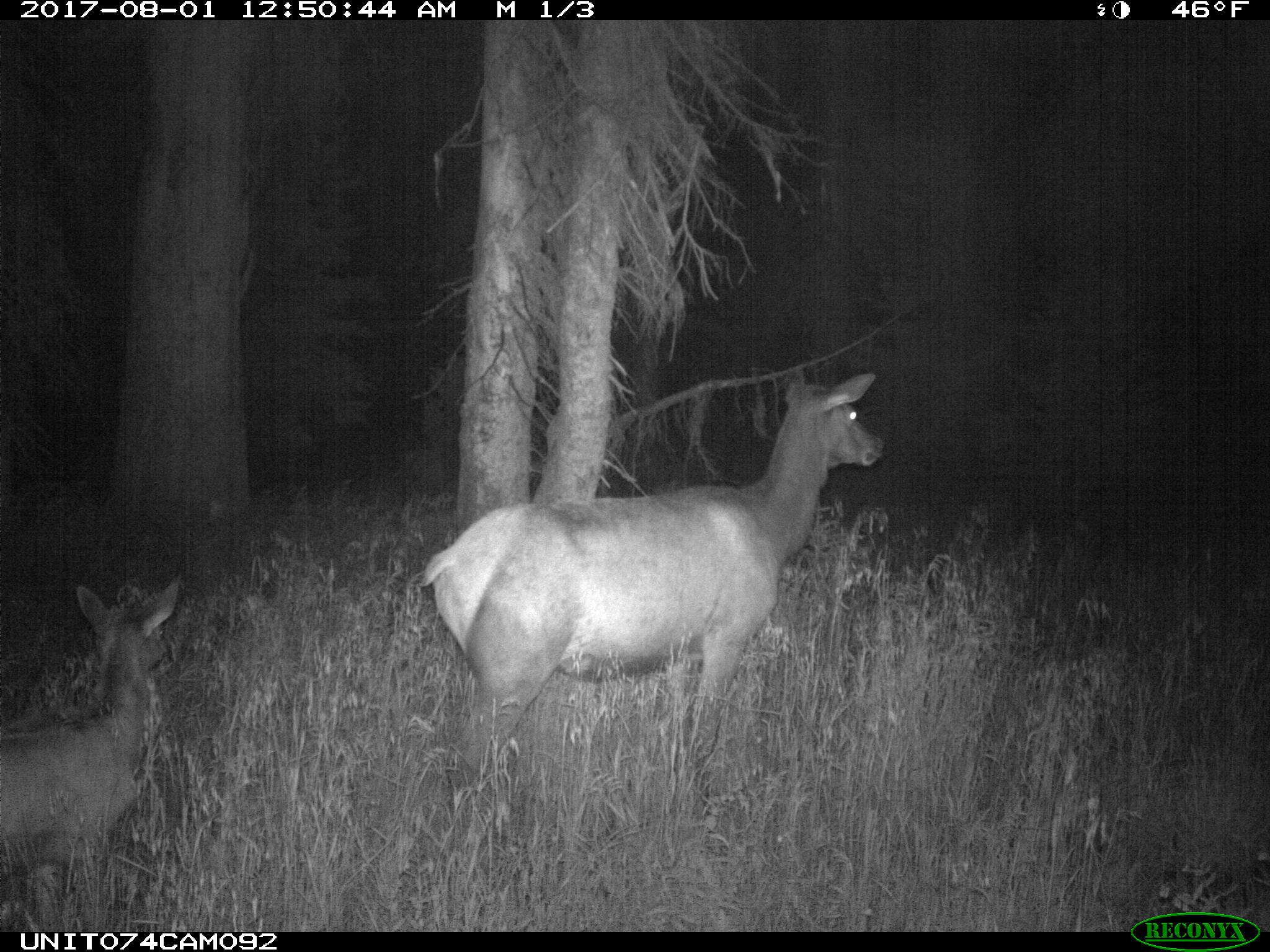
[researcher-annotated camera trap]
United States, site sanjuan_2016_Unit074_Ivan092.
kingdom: Animalia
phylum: Chordata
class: Mammalia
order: Artiodactyla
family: Cervidae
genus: Cervus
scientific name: Cervus elaphus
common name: red deer